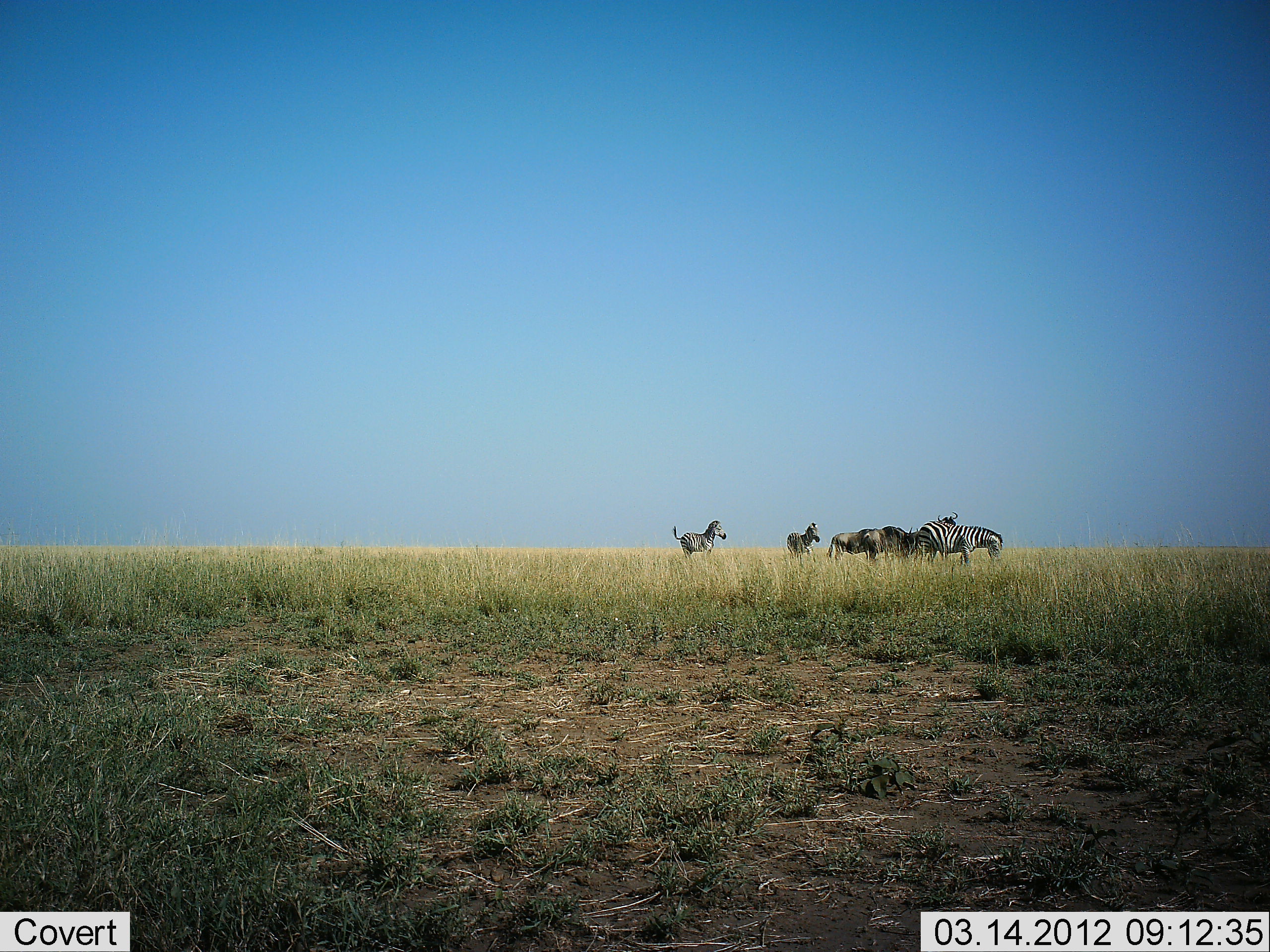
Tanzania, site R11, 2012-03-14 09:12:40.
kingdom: Animalia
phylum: Chordata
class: Mammalia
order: Artiodactyla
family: Bovidae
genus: Connochaetes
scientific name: Connochaetes taurinus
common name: blue wildebeest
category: wildebeest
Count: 2.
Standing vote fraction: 94%.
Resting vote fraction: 0%.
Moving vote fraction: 0%.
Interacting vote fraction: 6%.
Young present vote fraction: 0%.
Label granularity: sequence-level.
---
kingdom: Animalia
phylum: Chordata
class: Mammalia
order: Perissodactyla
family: Equidae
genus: Equus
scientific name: Equus quagga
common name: plains zebra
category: zebra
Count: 4.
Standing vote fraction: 67%.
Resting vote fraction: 0%.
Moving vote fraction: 64%.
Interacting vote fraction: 12%.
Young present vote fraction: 3%.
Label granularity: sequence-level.